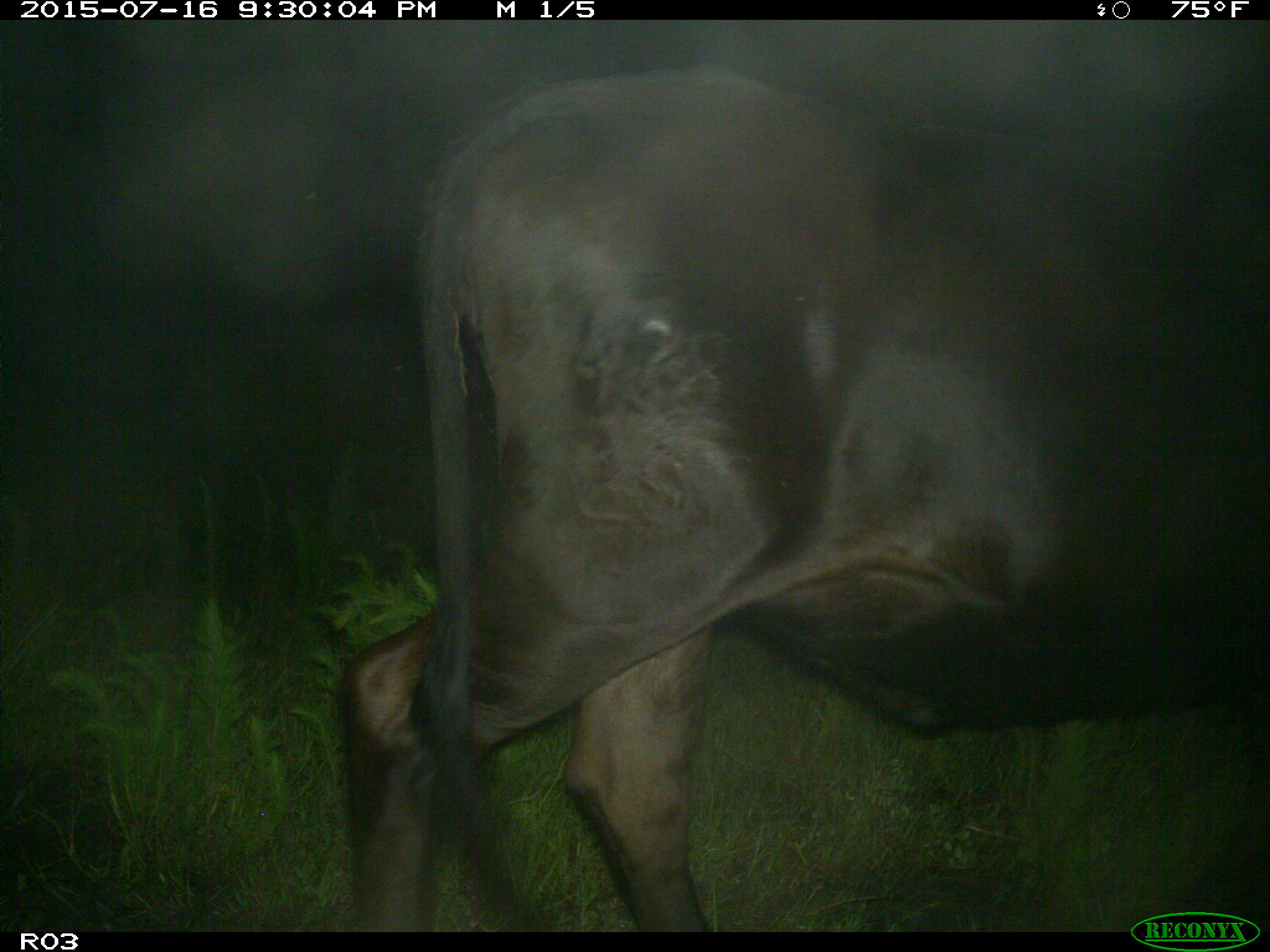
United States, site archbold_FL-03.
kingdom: Animalia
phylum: Chordata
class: Mammalia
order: Artiodactyla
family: Bovidae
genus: Bos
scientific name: Bos taurus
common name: domestic cow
Bos taurus (domestic cow).